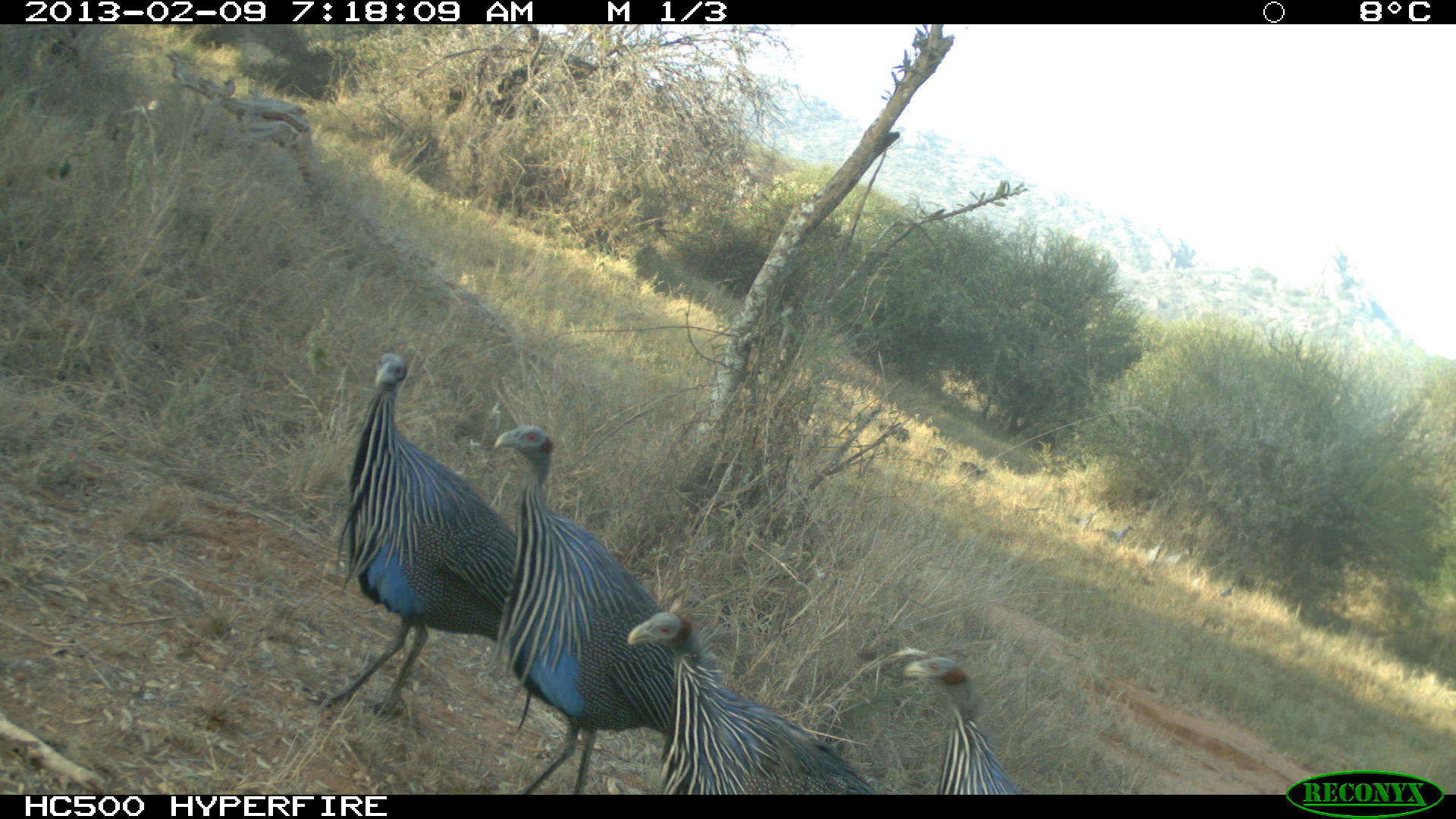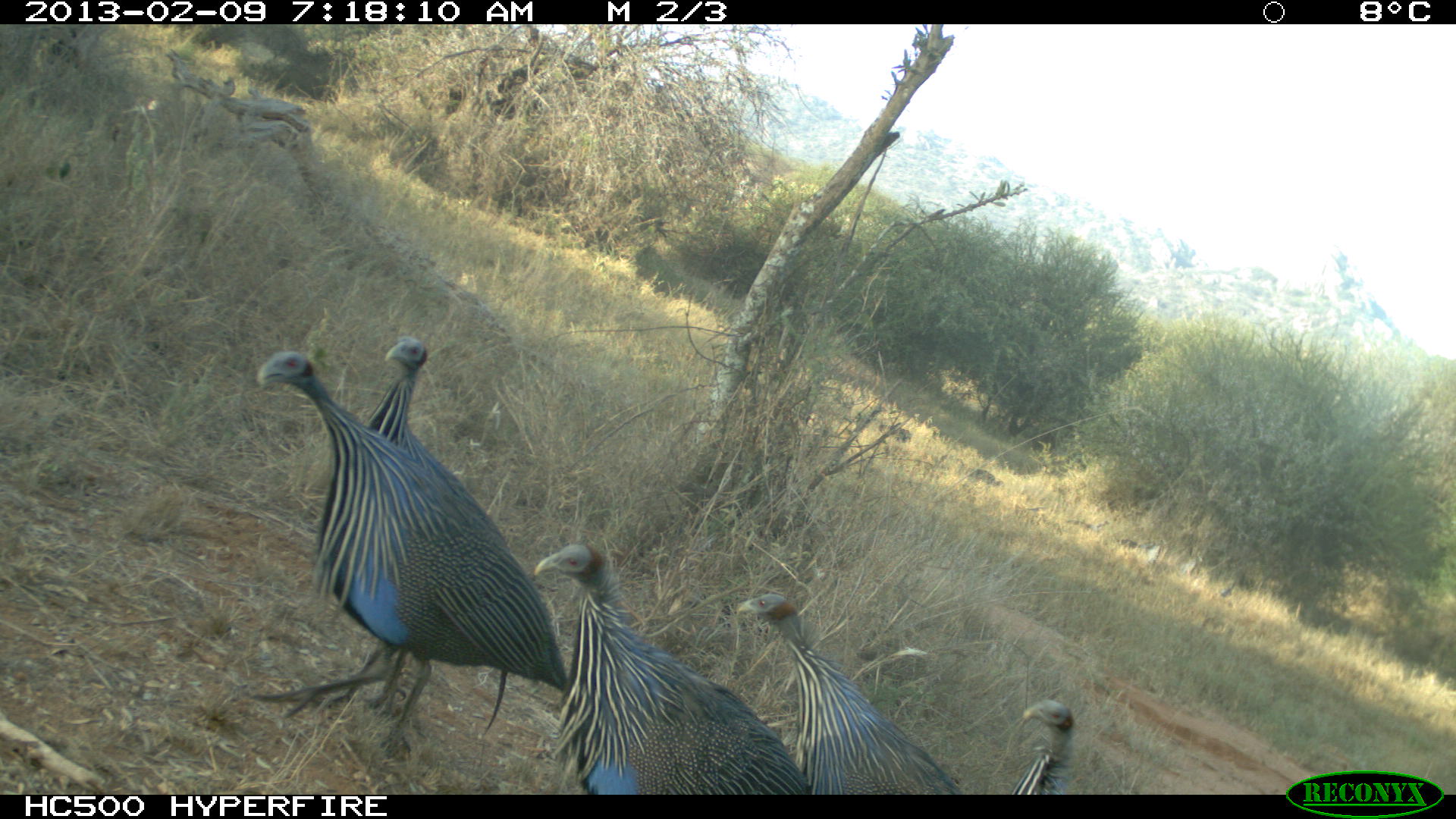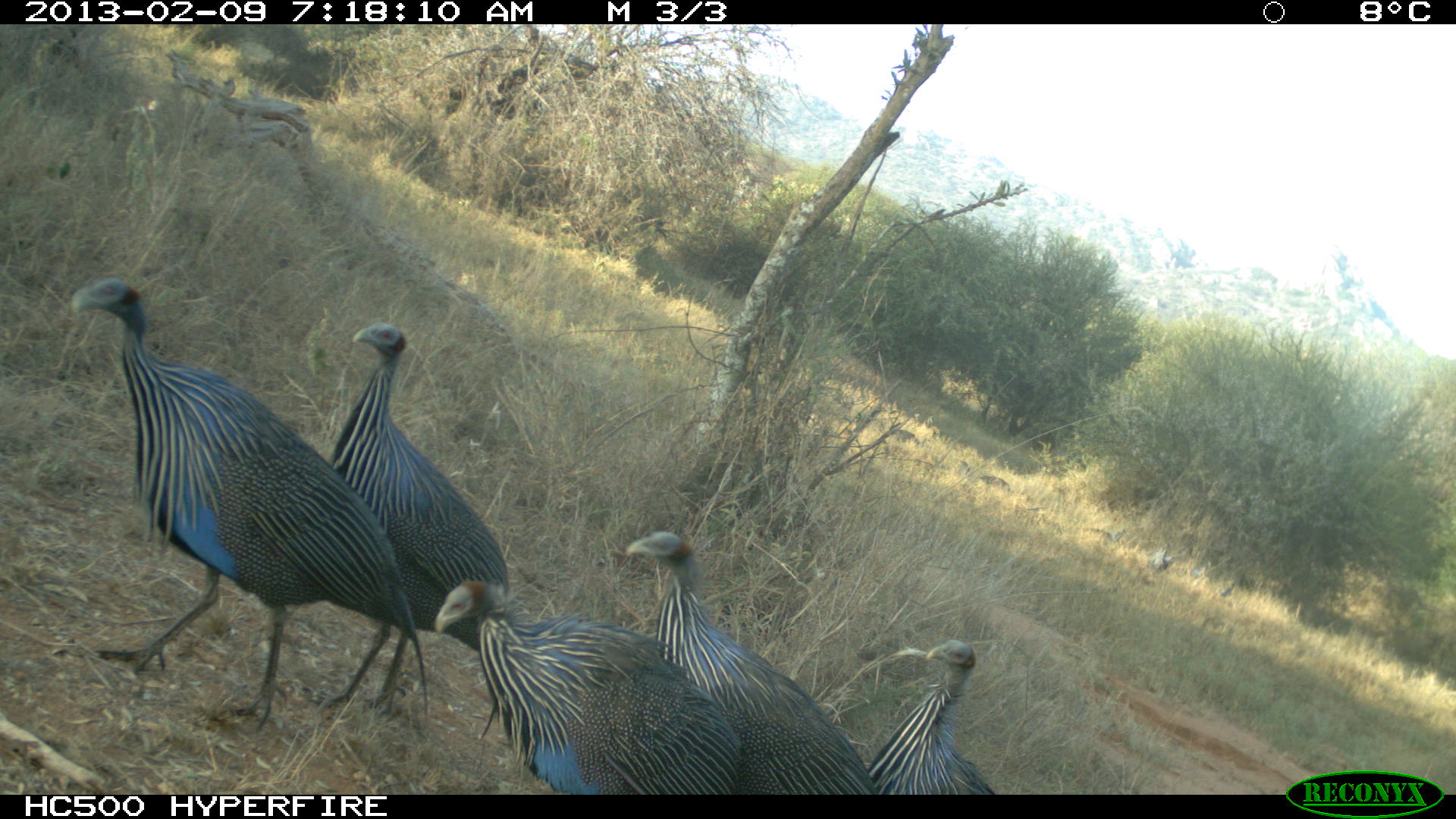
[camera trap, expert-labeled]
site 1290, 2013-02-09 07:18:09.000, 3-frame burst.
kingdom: Animalia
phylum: Chordata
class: Aves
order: Galliformes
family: Numididae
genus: Acryllium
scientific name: Acryllium vulturinum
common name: vulturine guineafowl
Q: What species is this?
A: Acryllium vulturinum (vulturine guineafowl).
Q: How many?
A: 4.